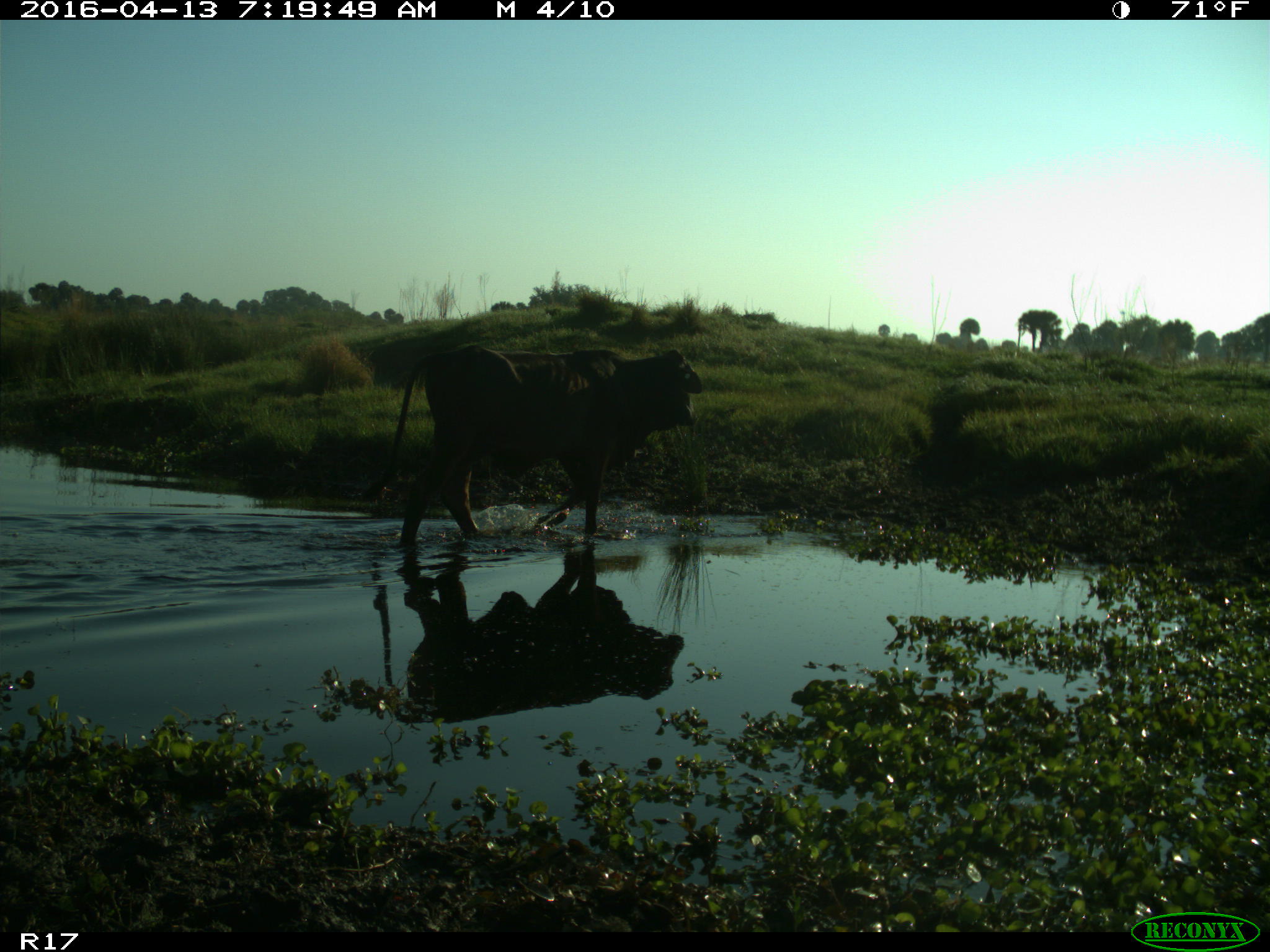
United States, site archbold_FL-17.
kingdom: Animalia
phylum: Chordata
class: Mammalia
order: Artiodactyla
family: Bovidae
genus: Bos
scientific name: Bos taurus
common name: domestic cow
Bos taurus (domestic cow).